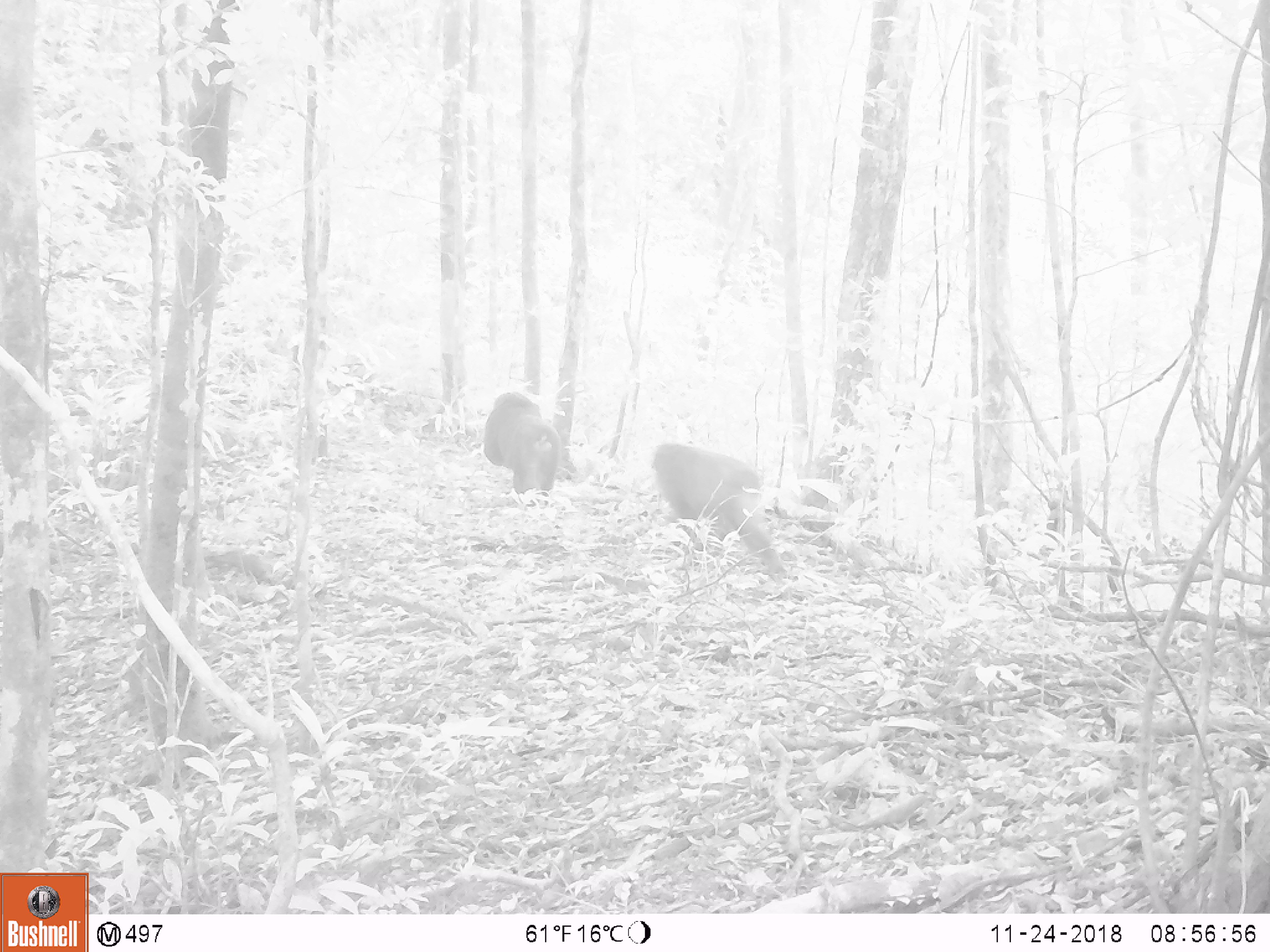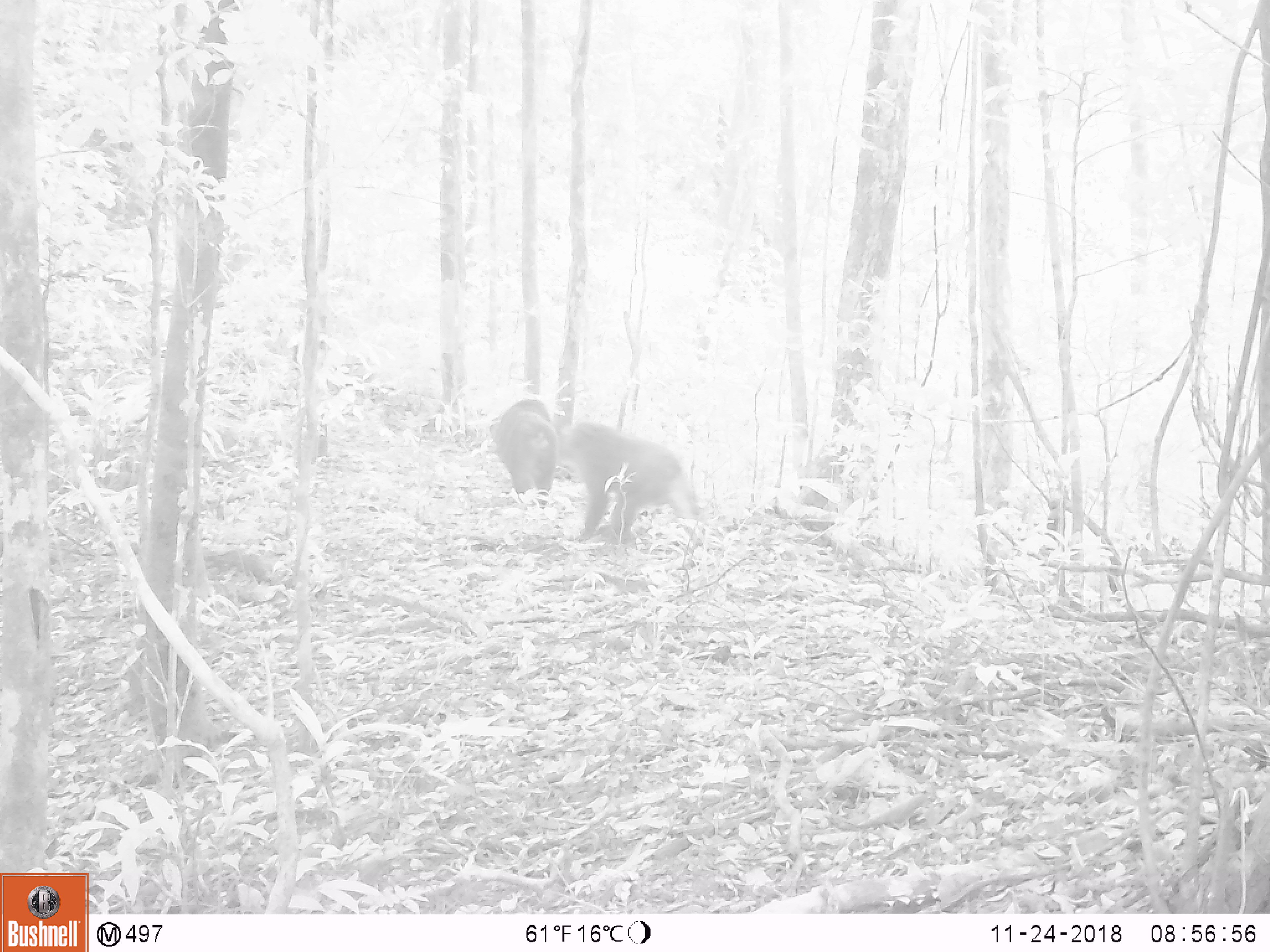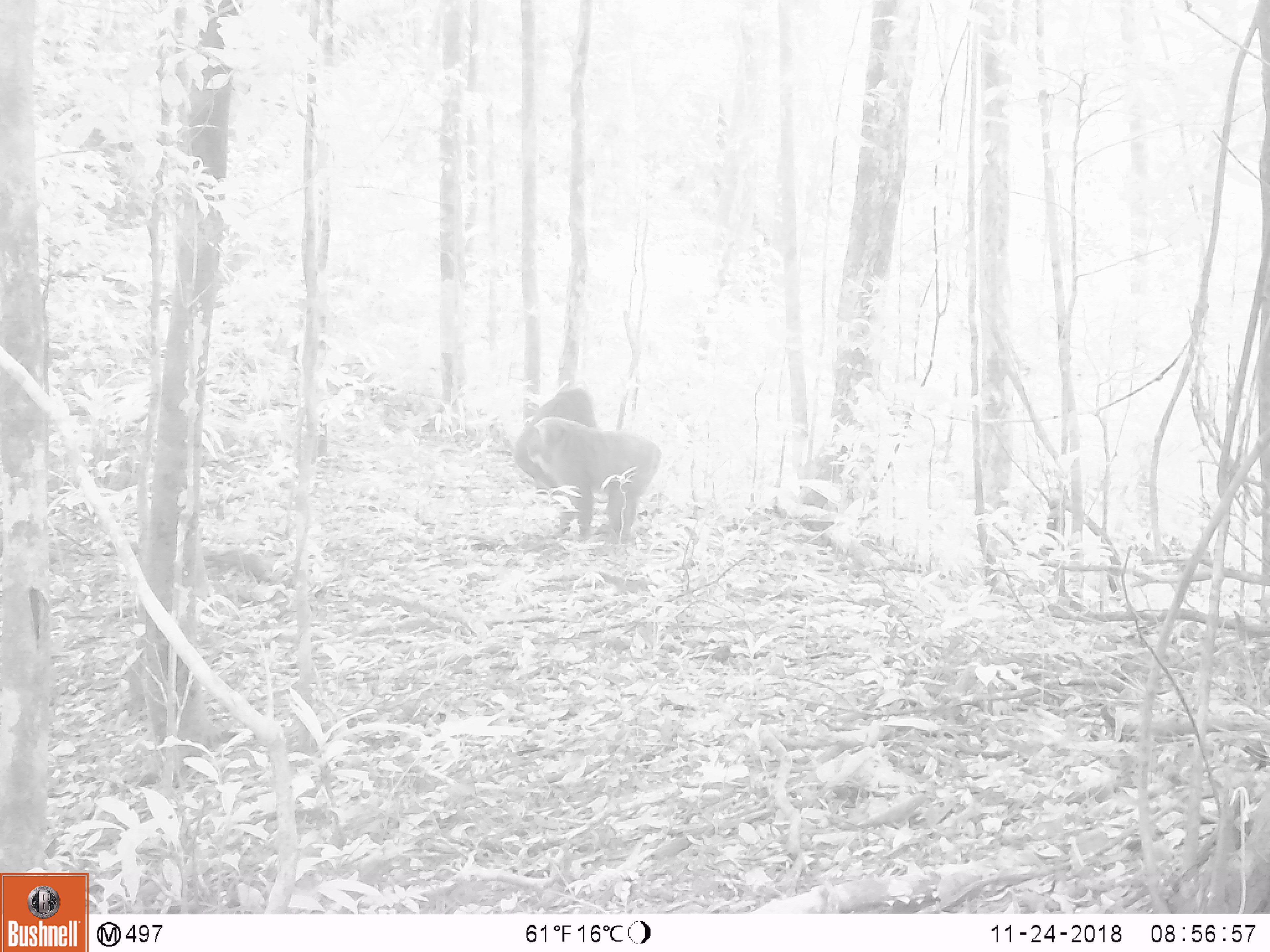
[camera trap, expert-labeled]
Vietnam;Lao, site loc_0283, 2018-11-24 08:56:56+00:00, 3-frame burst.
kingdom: Animalia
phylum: Chordata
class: Mammalia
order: Primates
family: Cercopithecidae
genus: Macaca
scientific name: Macaca arctoides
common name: stump-tailed macaque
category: stump tailed macaque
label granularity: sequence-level